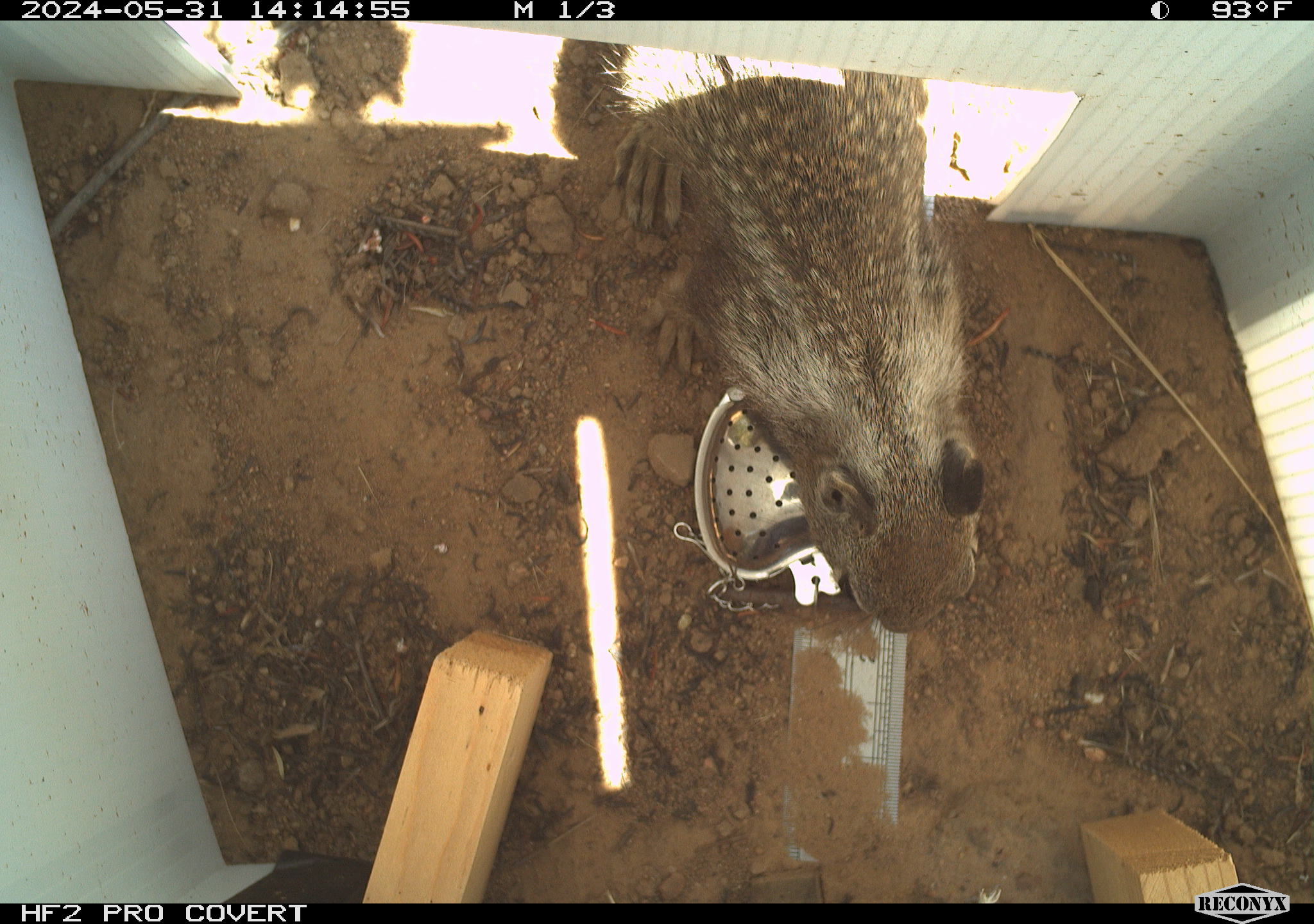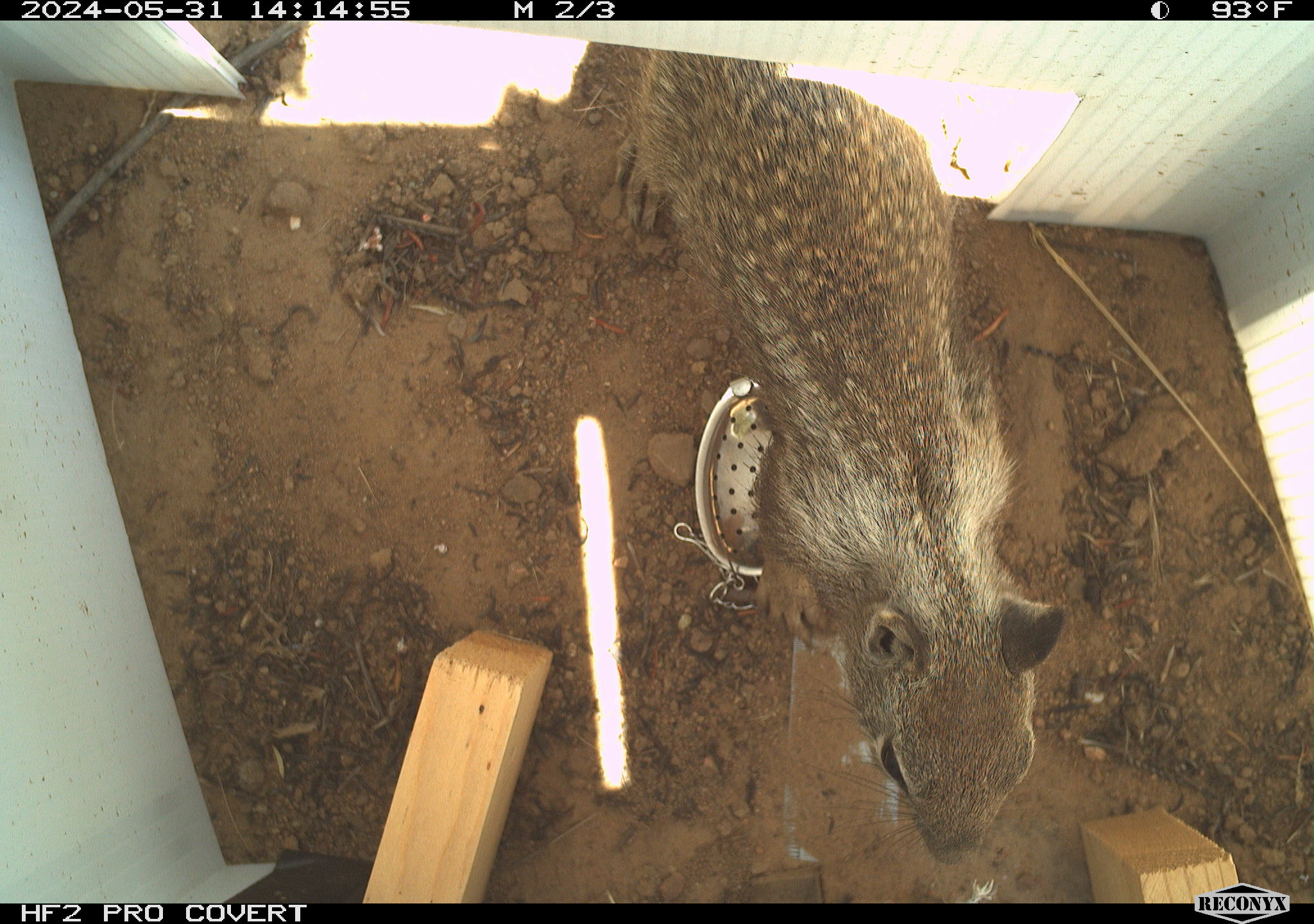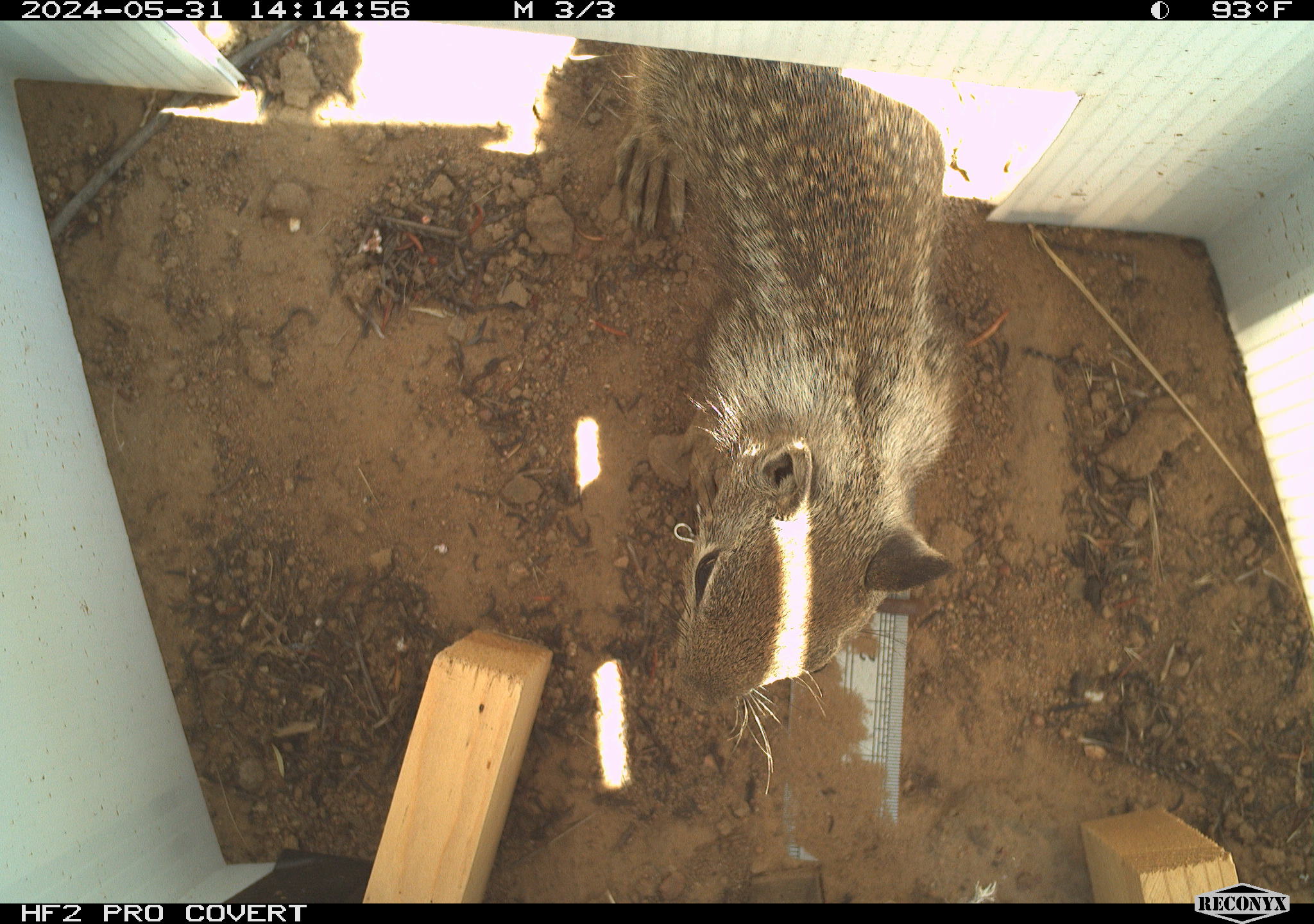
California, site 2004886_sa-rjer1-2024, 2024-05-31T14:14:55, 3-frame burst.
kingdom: Animalia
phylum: Chordata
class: Mammalia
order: Rodentia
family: Sciuridae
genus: Otospermophilus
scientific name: Otospermophilus beecheyi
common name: california ground squirrel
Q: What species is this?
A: California ground squirrel (Otospermophilus beecheyi).